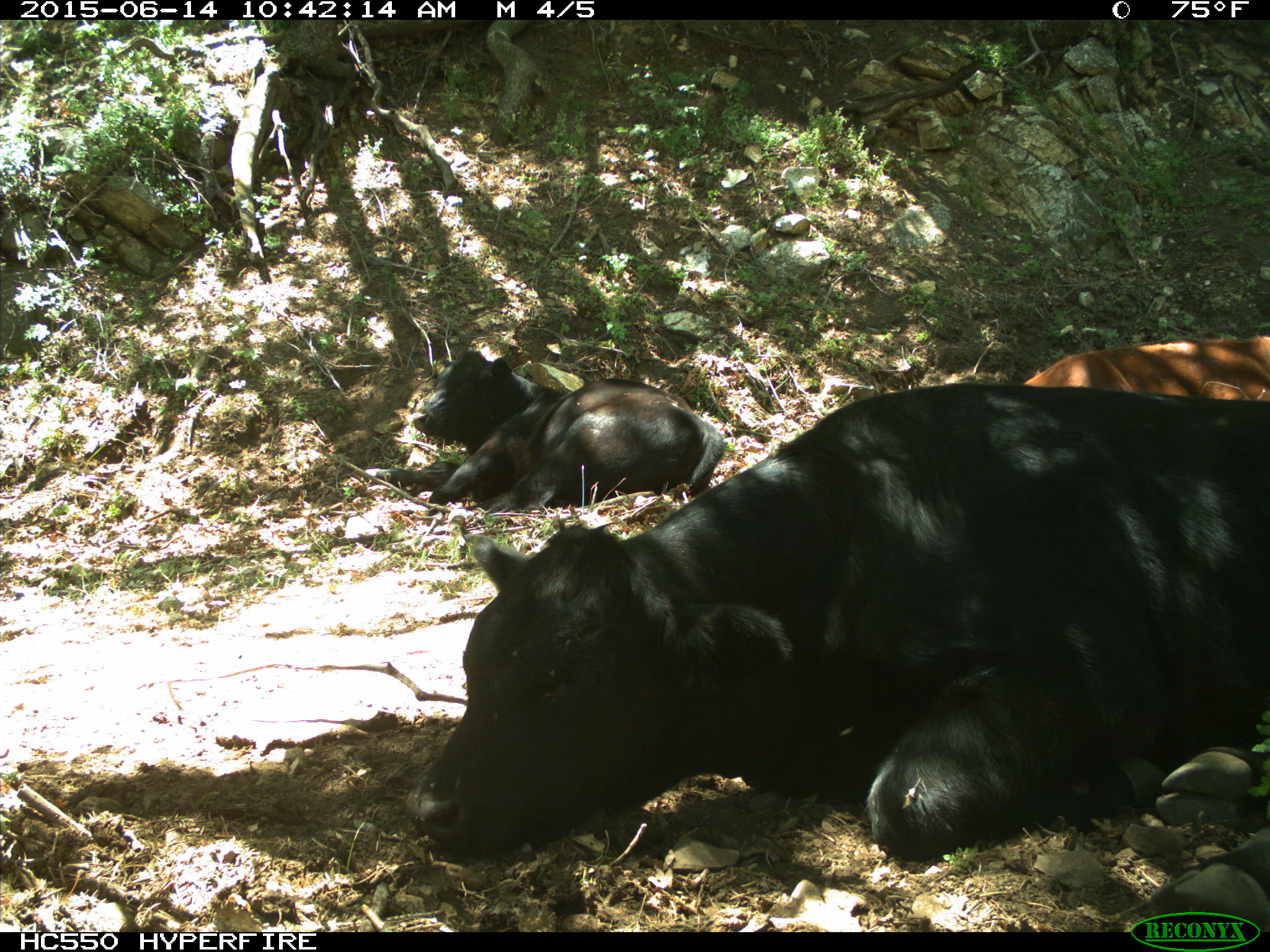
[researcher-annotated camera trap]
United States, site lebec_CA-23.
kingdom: Animalia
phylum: Chordata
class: Mammalia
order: Artiodactyla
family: Bovidae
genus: Bos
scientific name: Bos taurus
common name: domestic cow